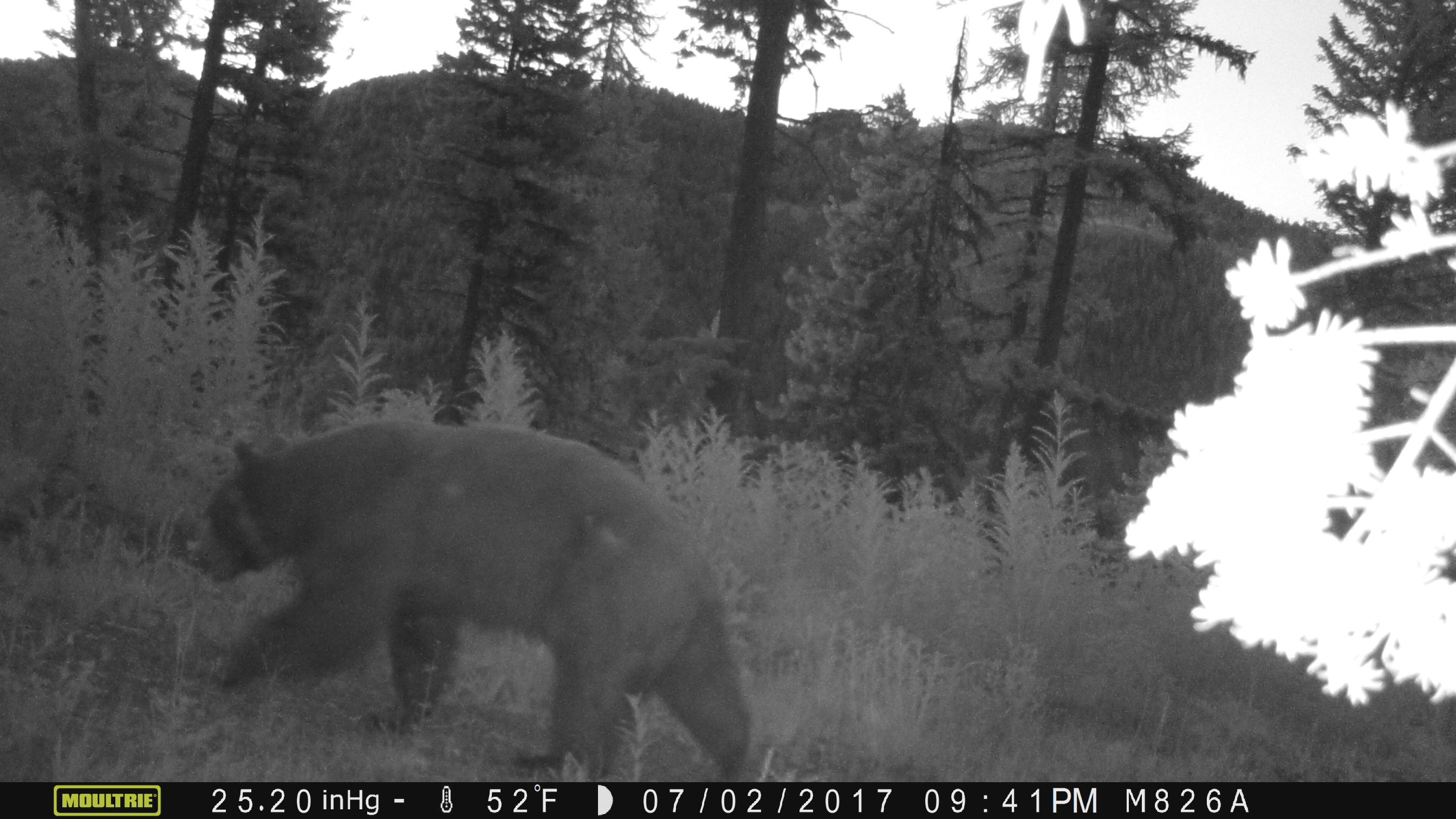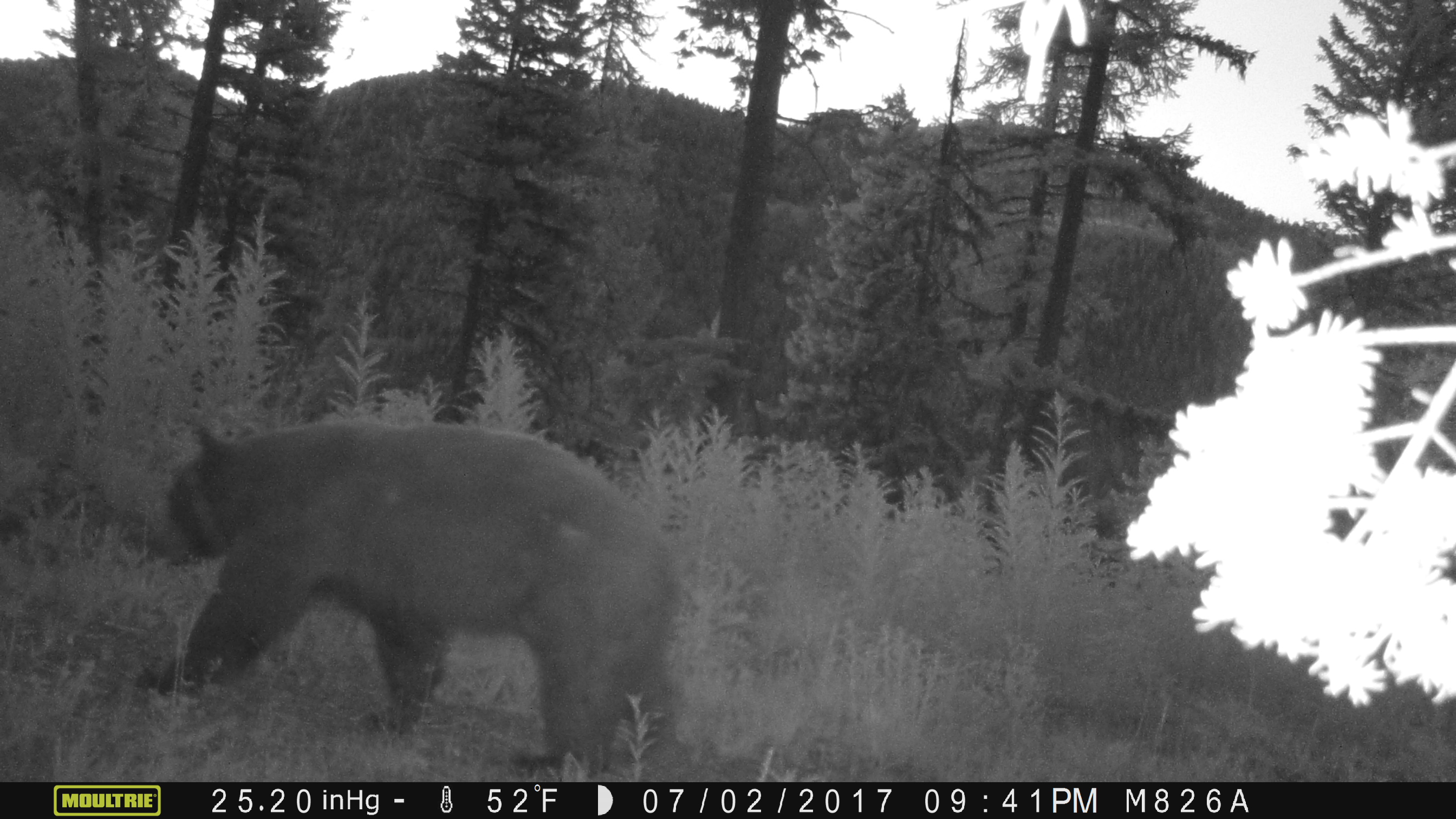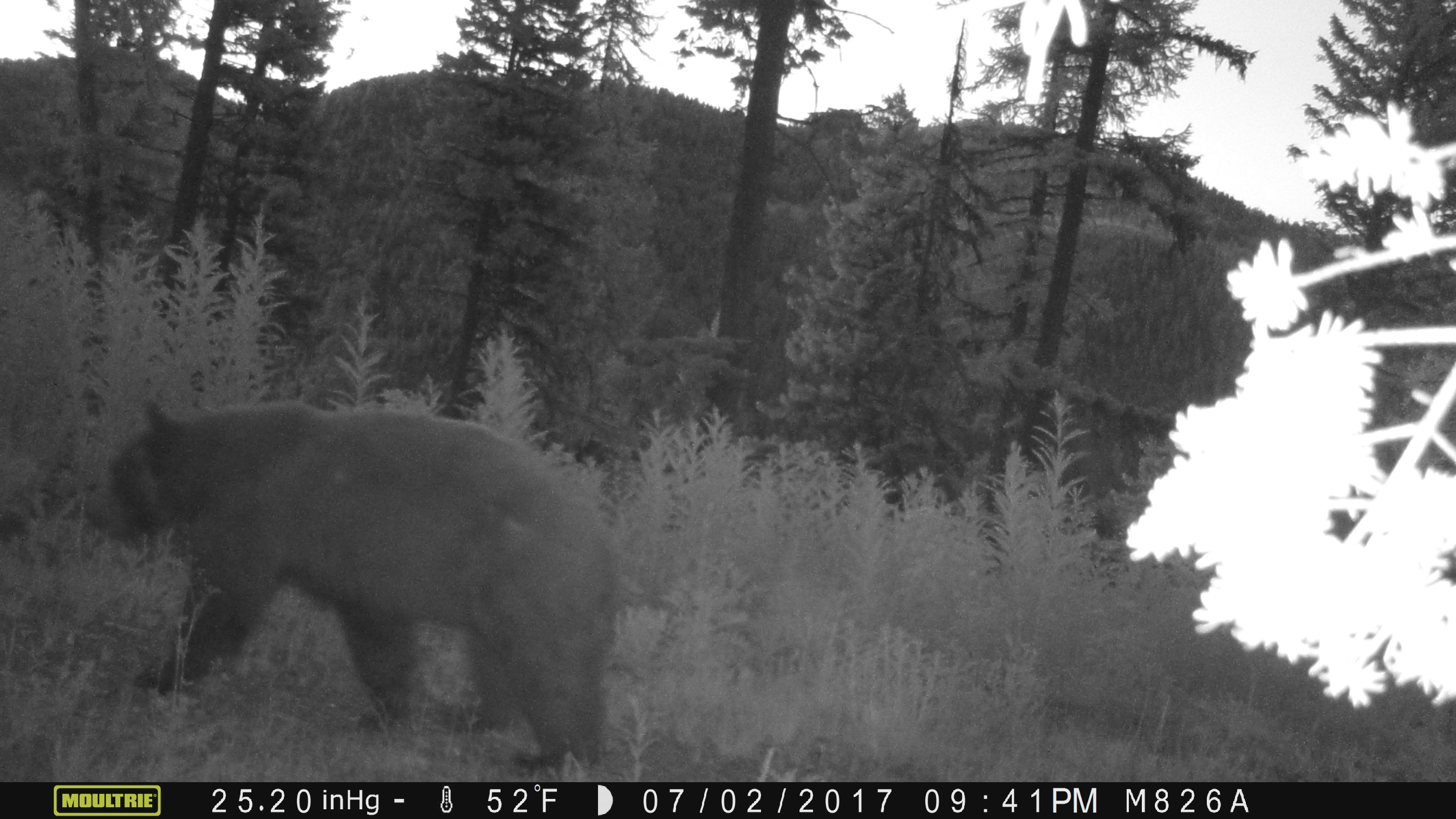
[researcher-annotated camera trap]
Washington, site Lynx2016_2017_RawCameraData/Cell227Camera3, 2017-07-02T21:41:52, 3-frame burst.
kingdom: Animalia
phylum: Chordata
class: Mammalia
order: Carnivora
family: Ursidae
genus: Ursus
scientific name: Ursus americanus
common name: american black bear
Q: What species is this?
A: Ursus americanus (american black bear).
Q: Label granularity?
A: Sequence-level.